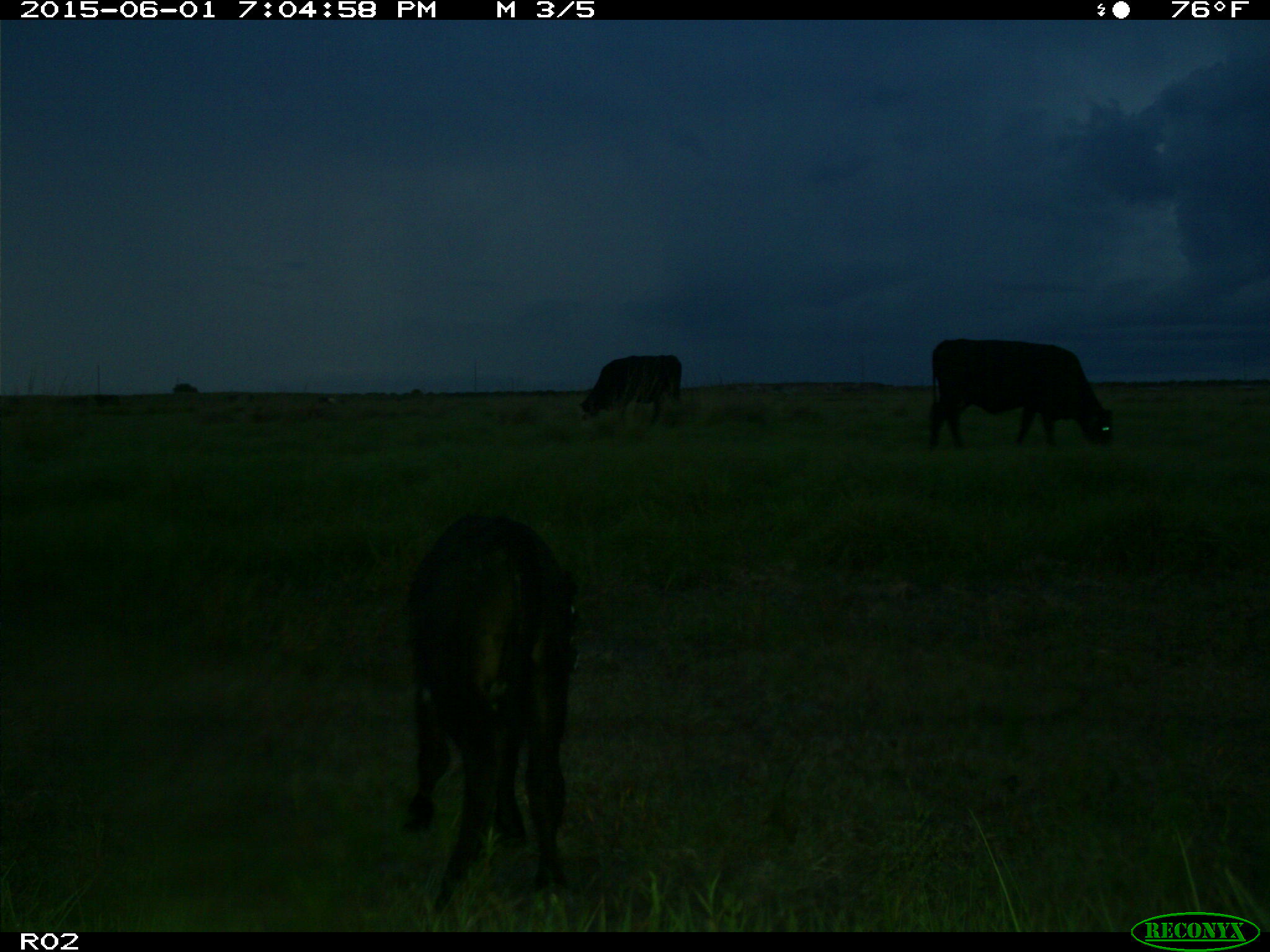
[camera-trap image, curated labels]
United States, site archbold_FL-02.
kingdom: Animalia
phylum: Chordata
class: Mammalia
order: Artiodactyla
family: Bovidae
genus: Bos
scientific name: Bos taurus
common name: domestic cow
Bos taurus (domestic cow).